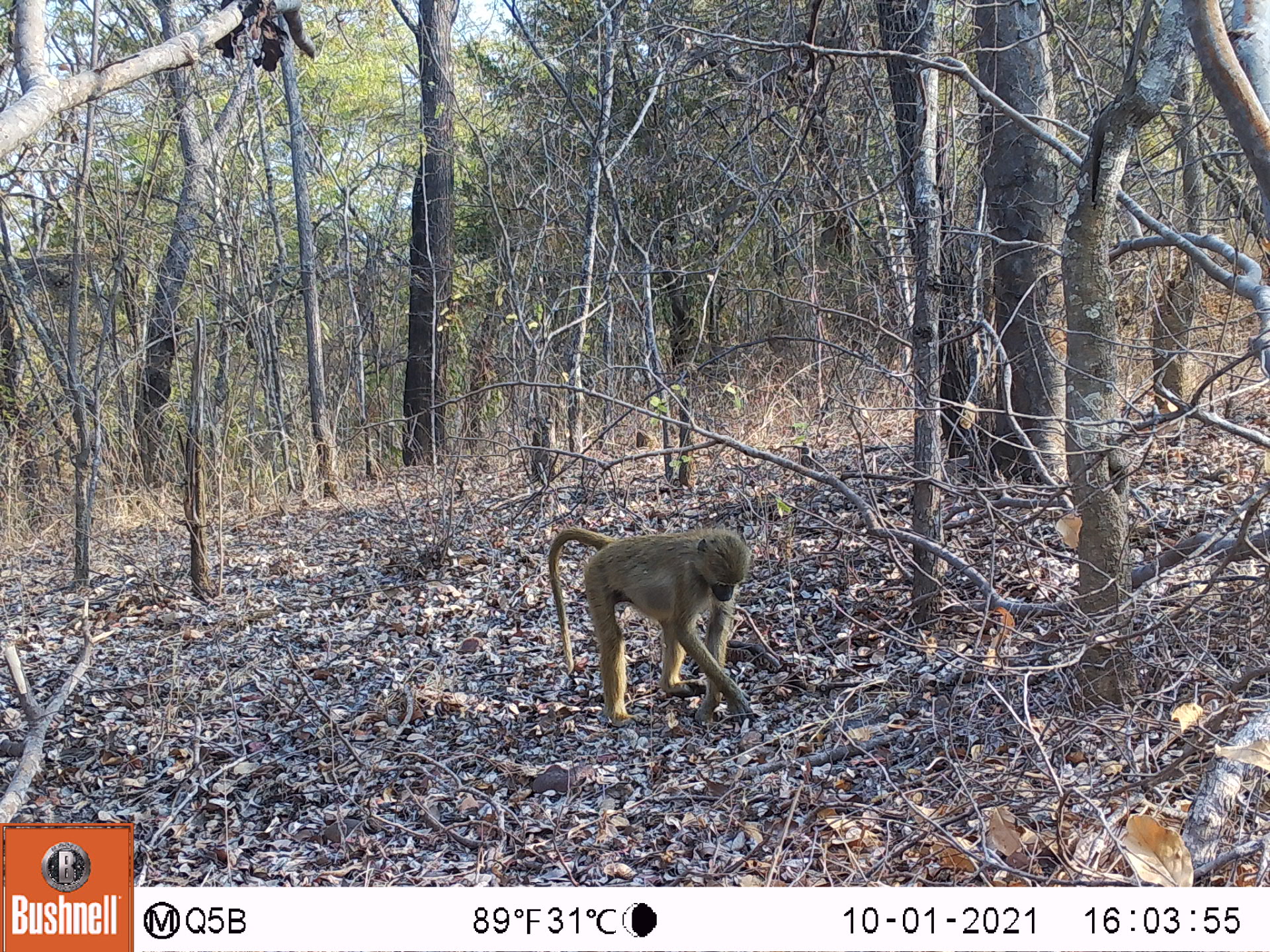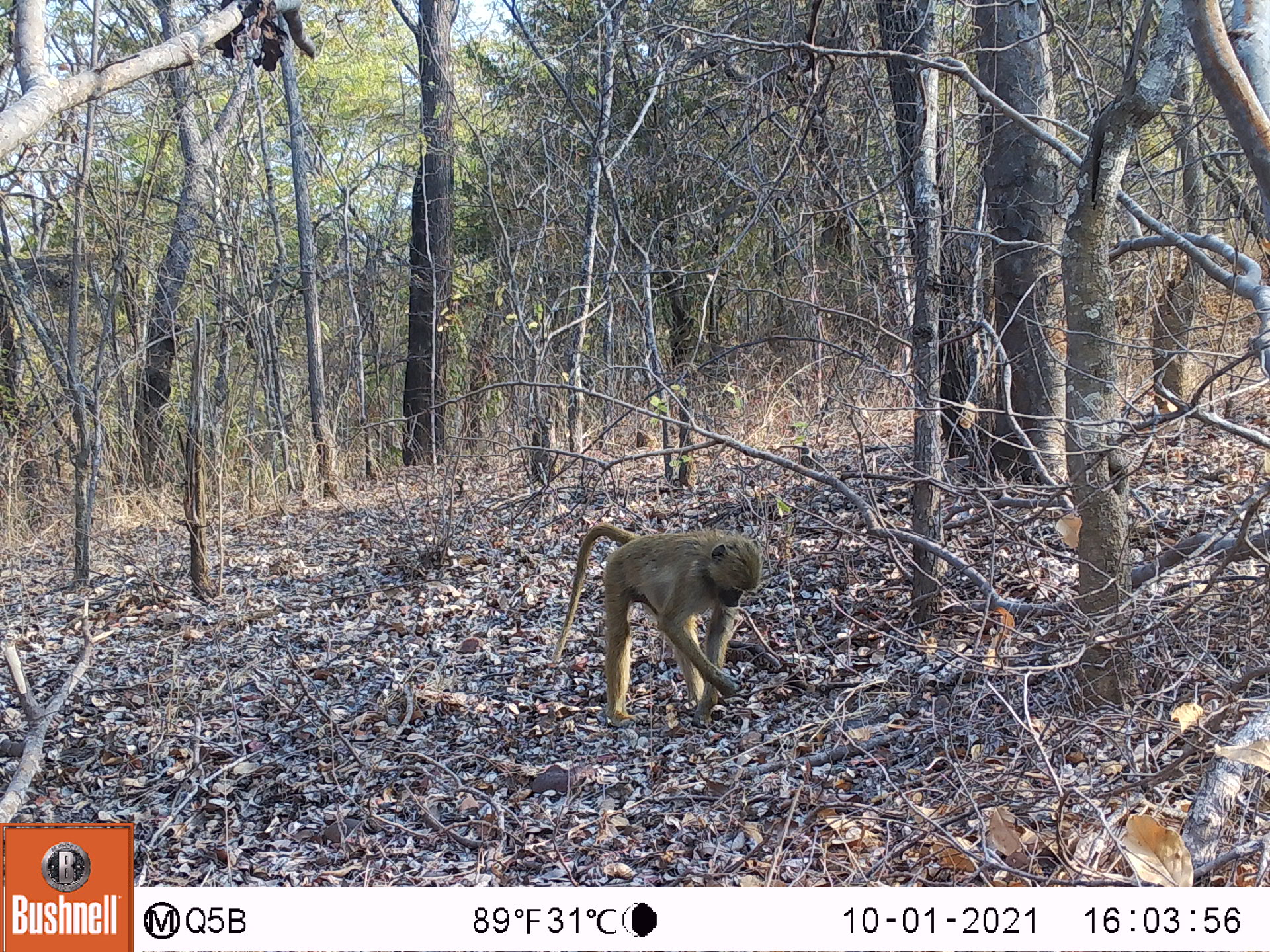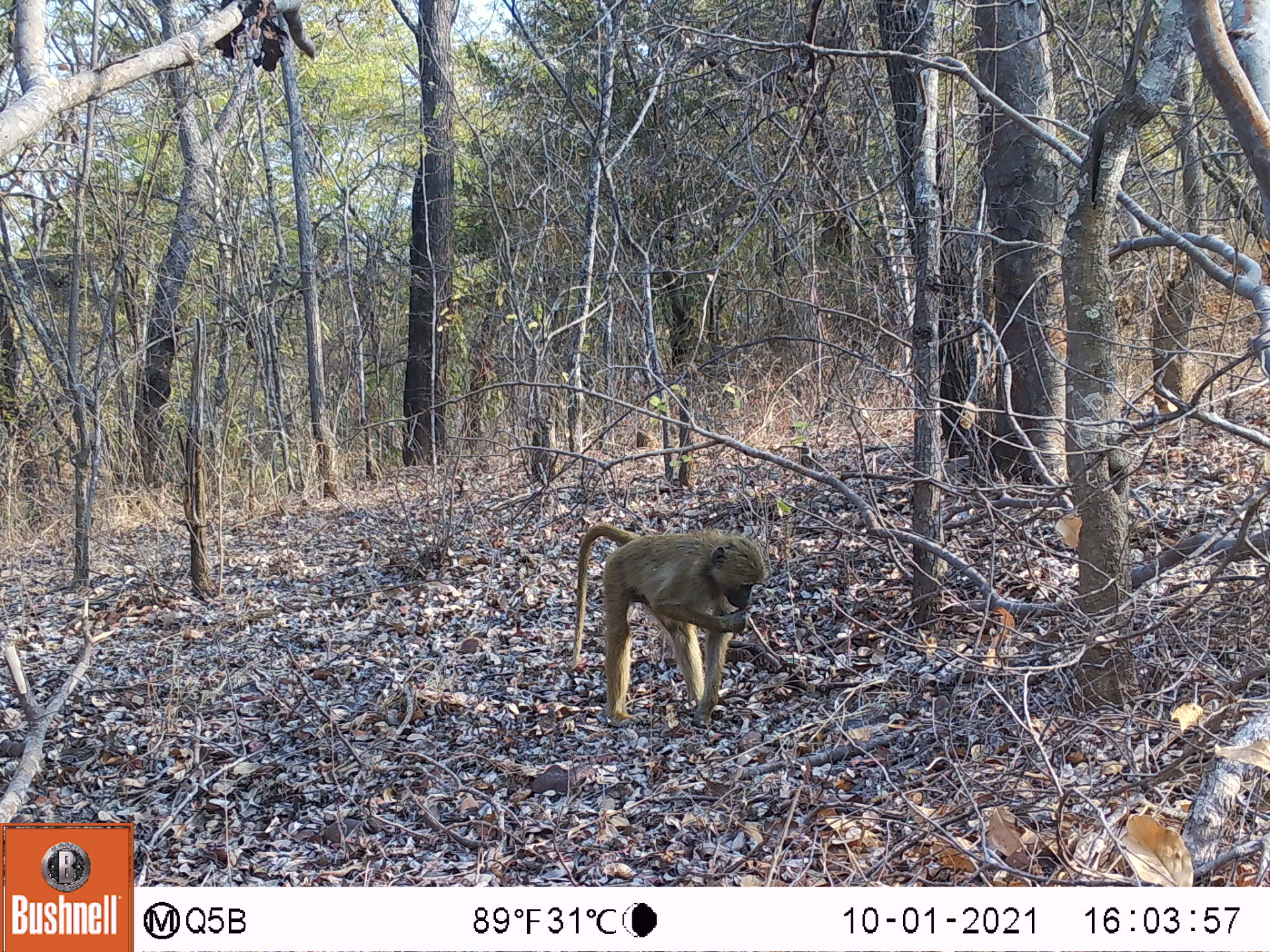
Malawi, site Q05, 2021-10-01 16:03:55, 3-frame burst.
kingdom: Animalia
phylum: Chordata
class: Mammalia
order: Primates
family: Cercopithecidae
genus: Papio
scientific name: Papio cynocephalus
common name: yellow baboon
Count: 1.